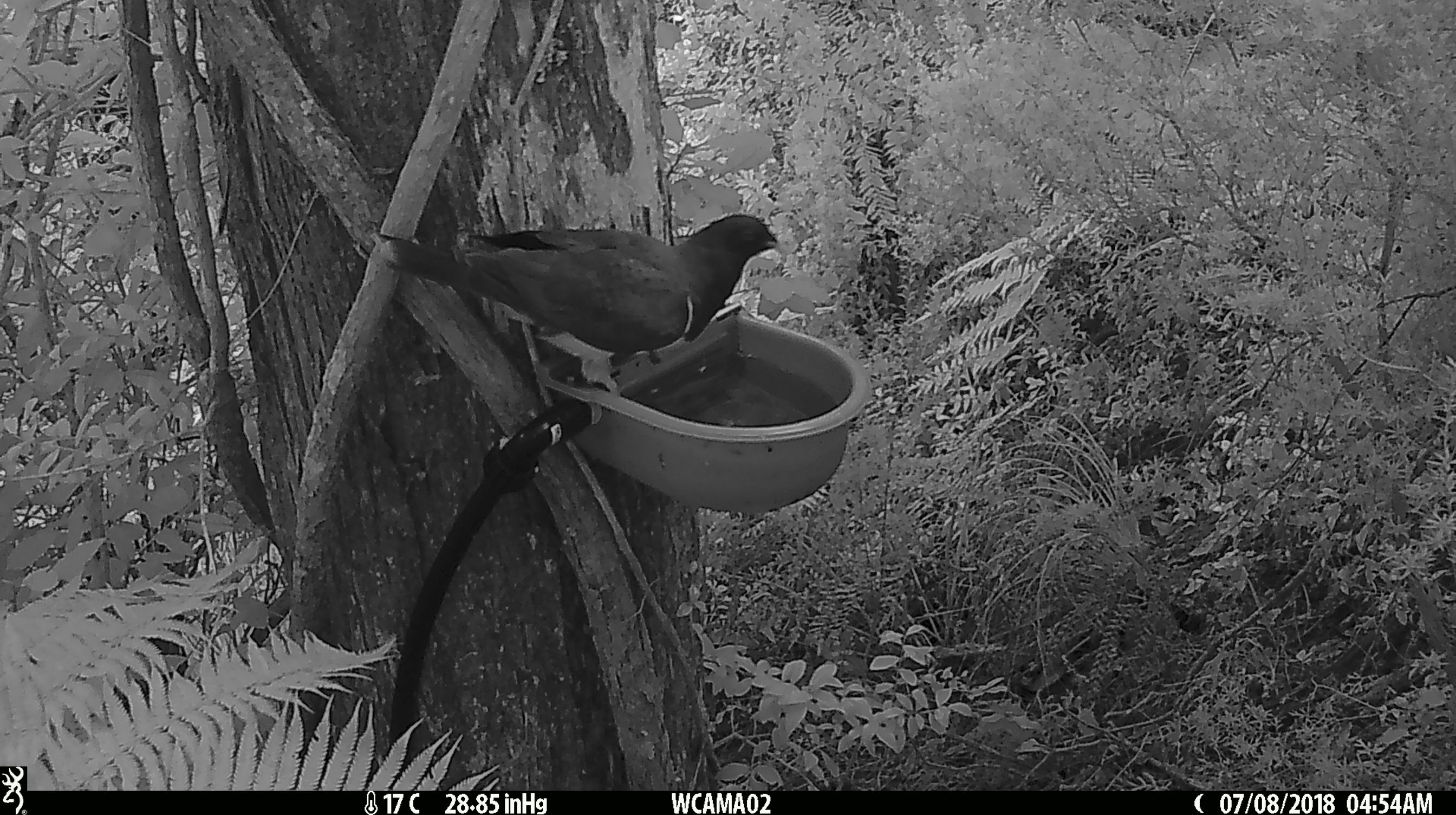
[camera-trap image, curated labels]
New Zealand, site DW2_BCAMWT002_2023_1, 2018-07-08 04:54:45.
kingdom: Animalia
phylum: Chordata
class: Aves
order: Columbiformes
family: Columbidae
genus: Hemiphaga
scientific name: Hemiphaga novaeseelandiae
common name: new zealand pigeon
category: kereru